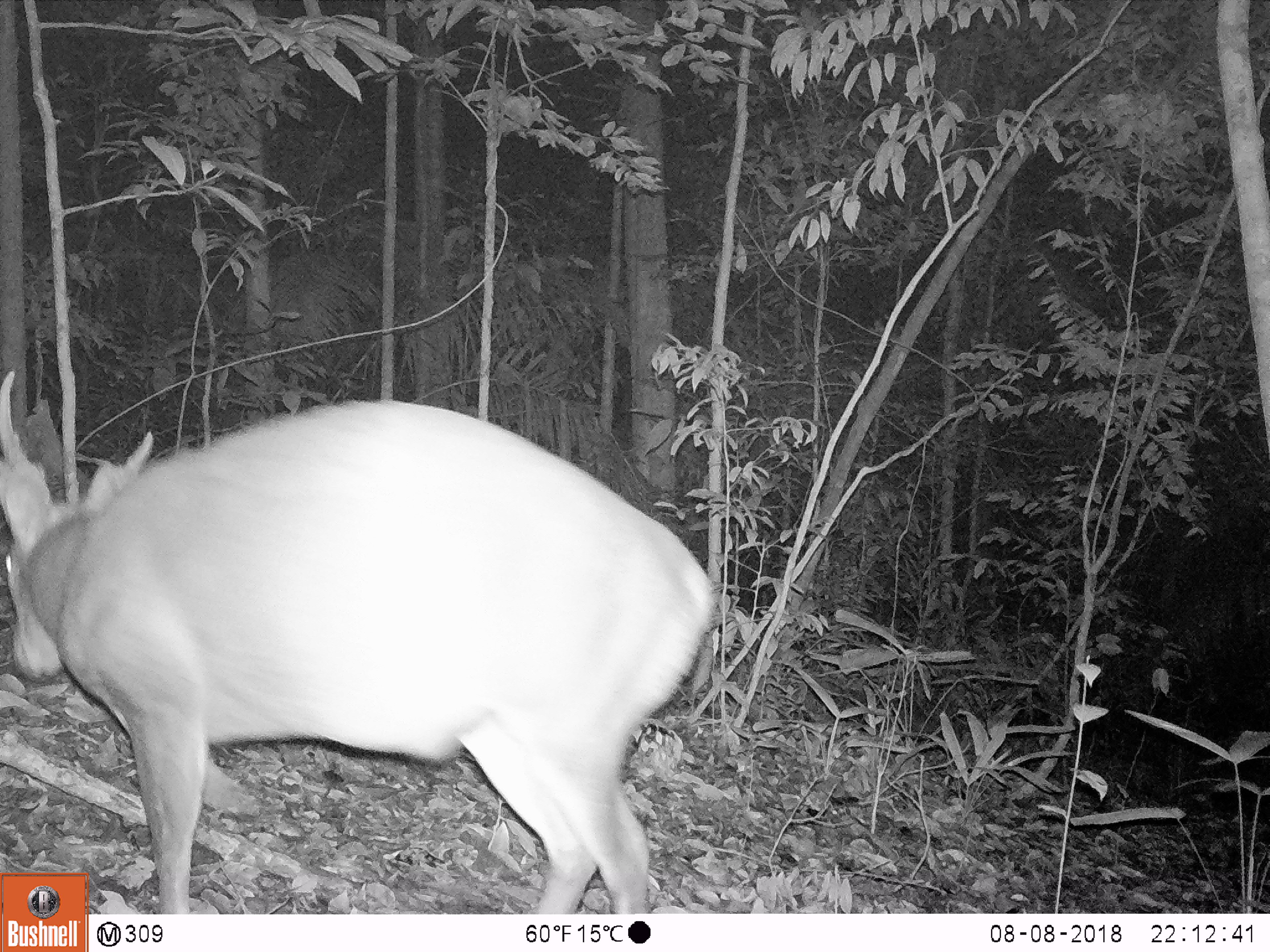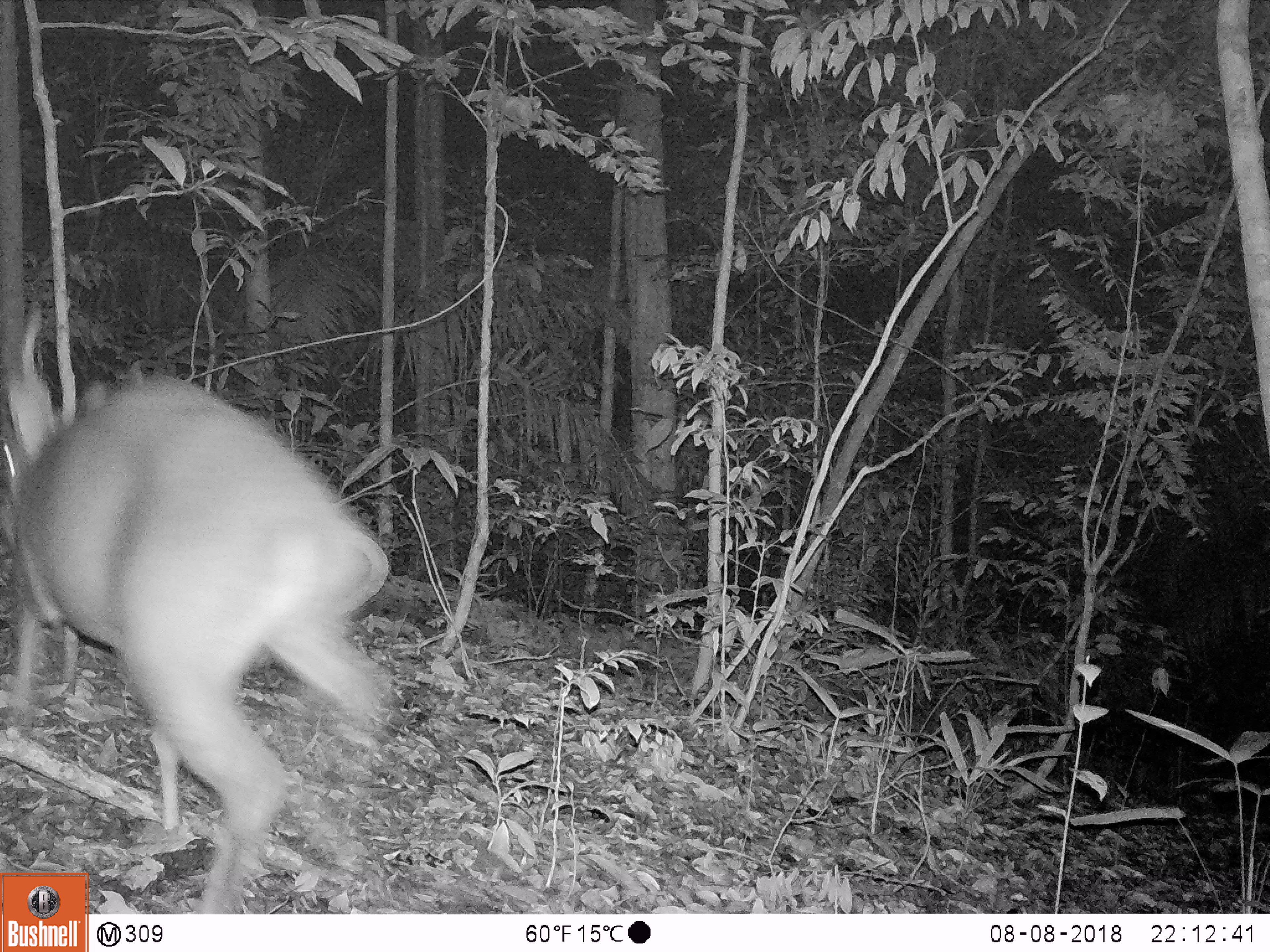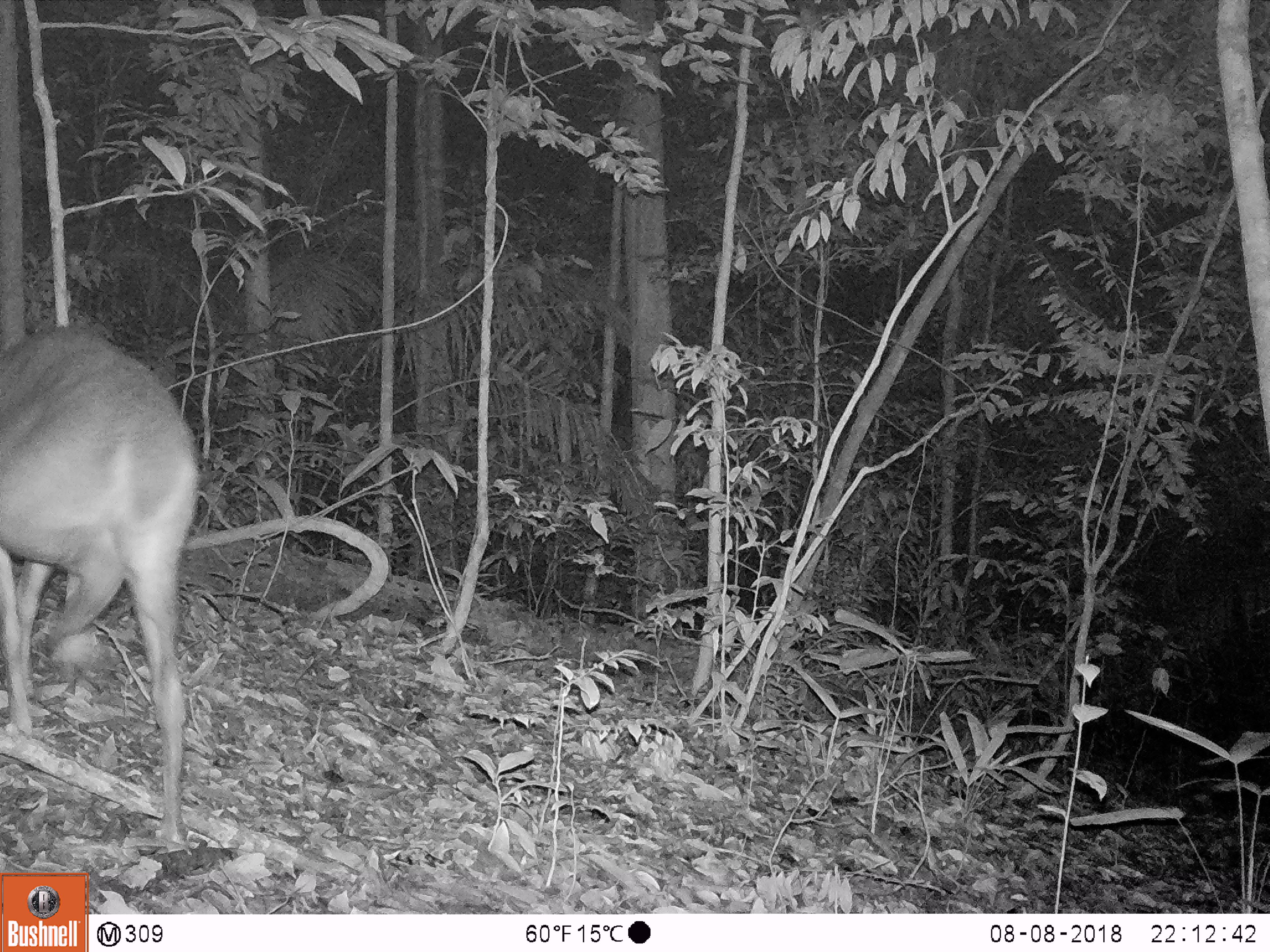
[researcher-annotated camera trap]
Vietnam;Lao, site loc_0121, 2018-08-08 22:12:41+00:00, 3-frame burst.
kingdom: Animalia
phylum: Chordata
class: Mammalia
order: Artiodactyla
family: Cervidae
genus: Muntiacus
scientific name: Muntiacus vuquangensis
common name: large-antlered muntjac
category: large antlered muntjac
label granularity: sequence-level